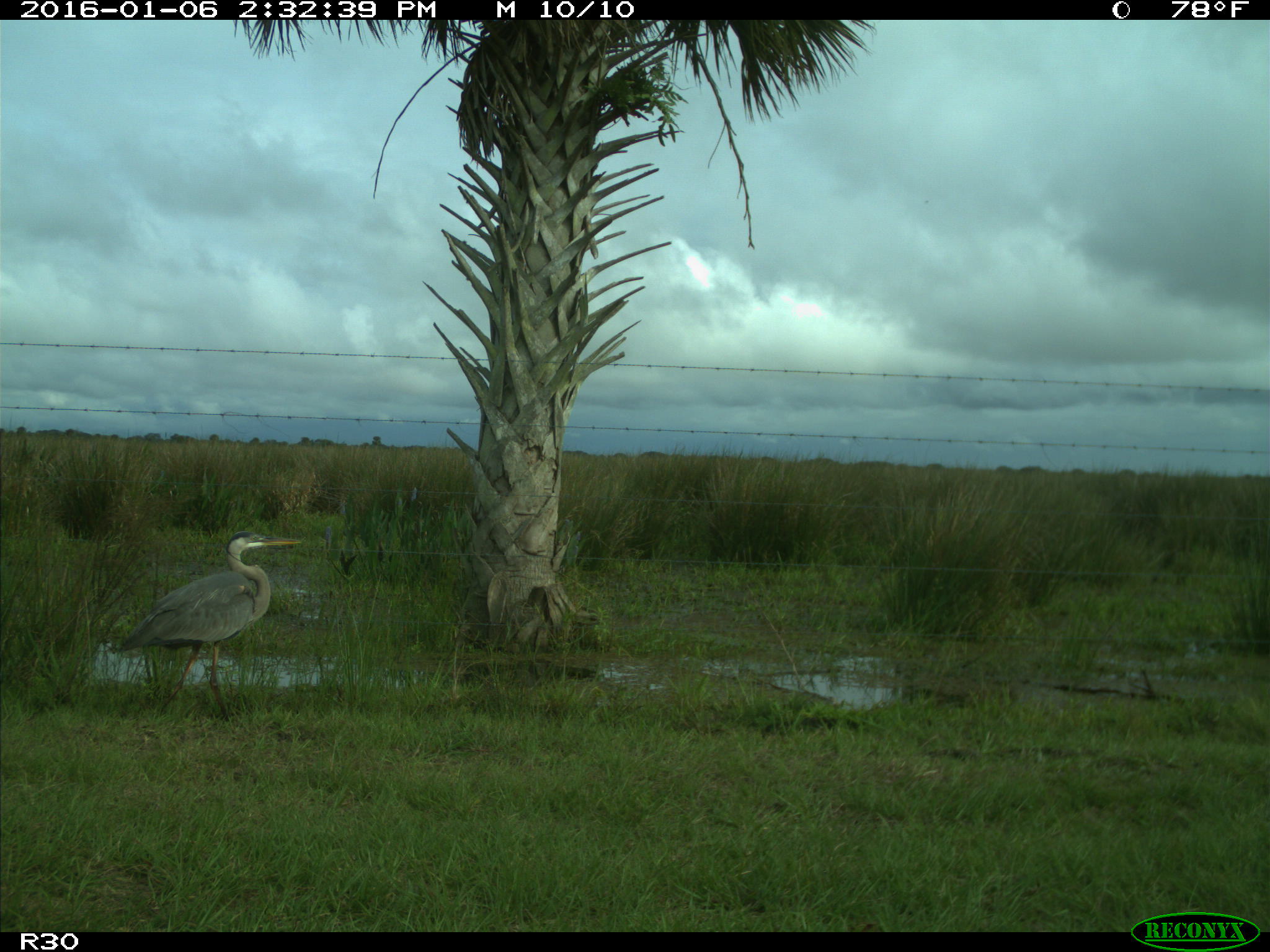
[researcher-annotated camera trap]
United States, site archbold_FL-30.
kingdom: Animalia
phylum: Chordata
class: Aves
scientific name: Aves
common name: birds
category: unidentified bird